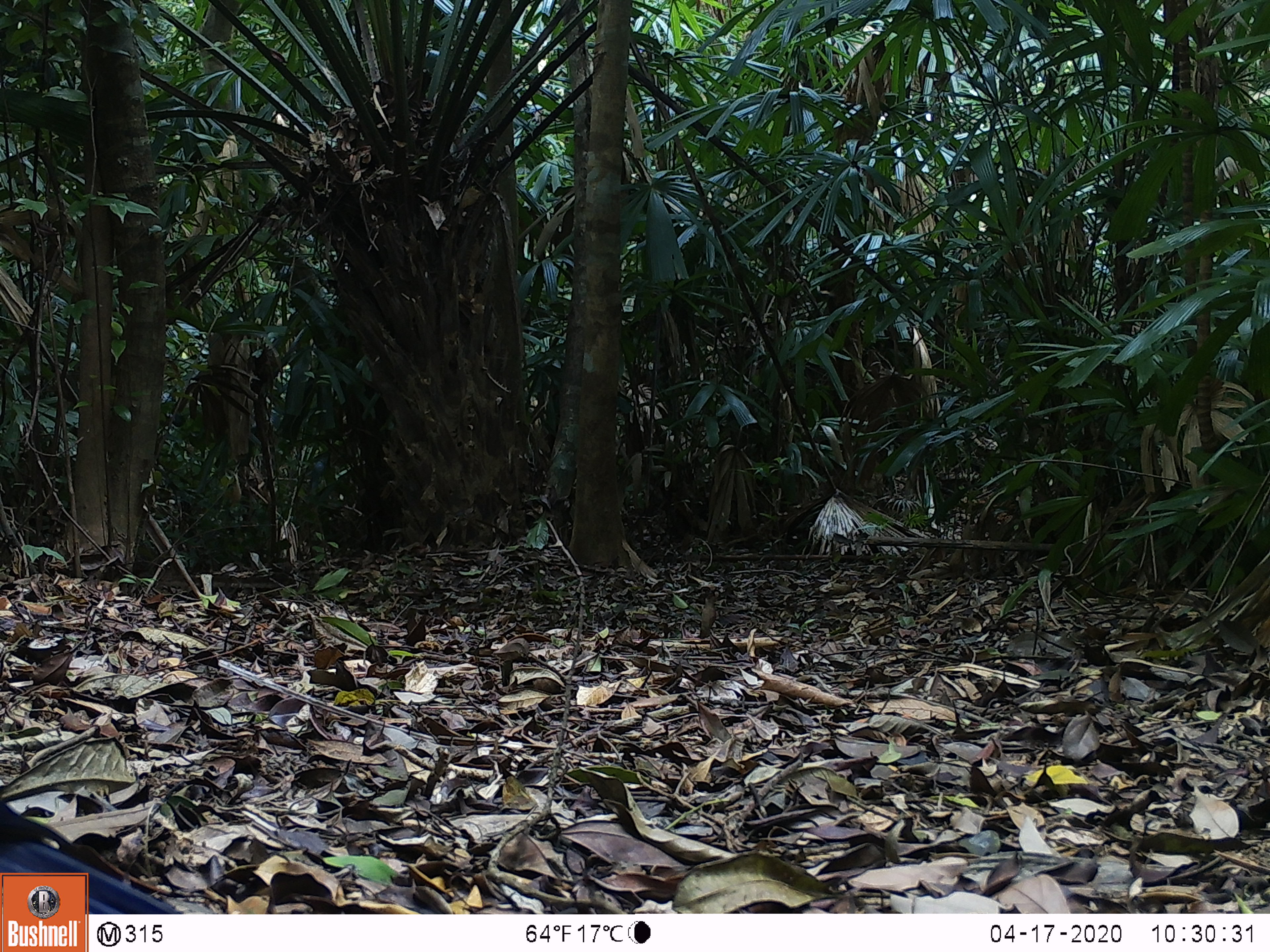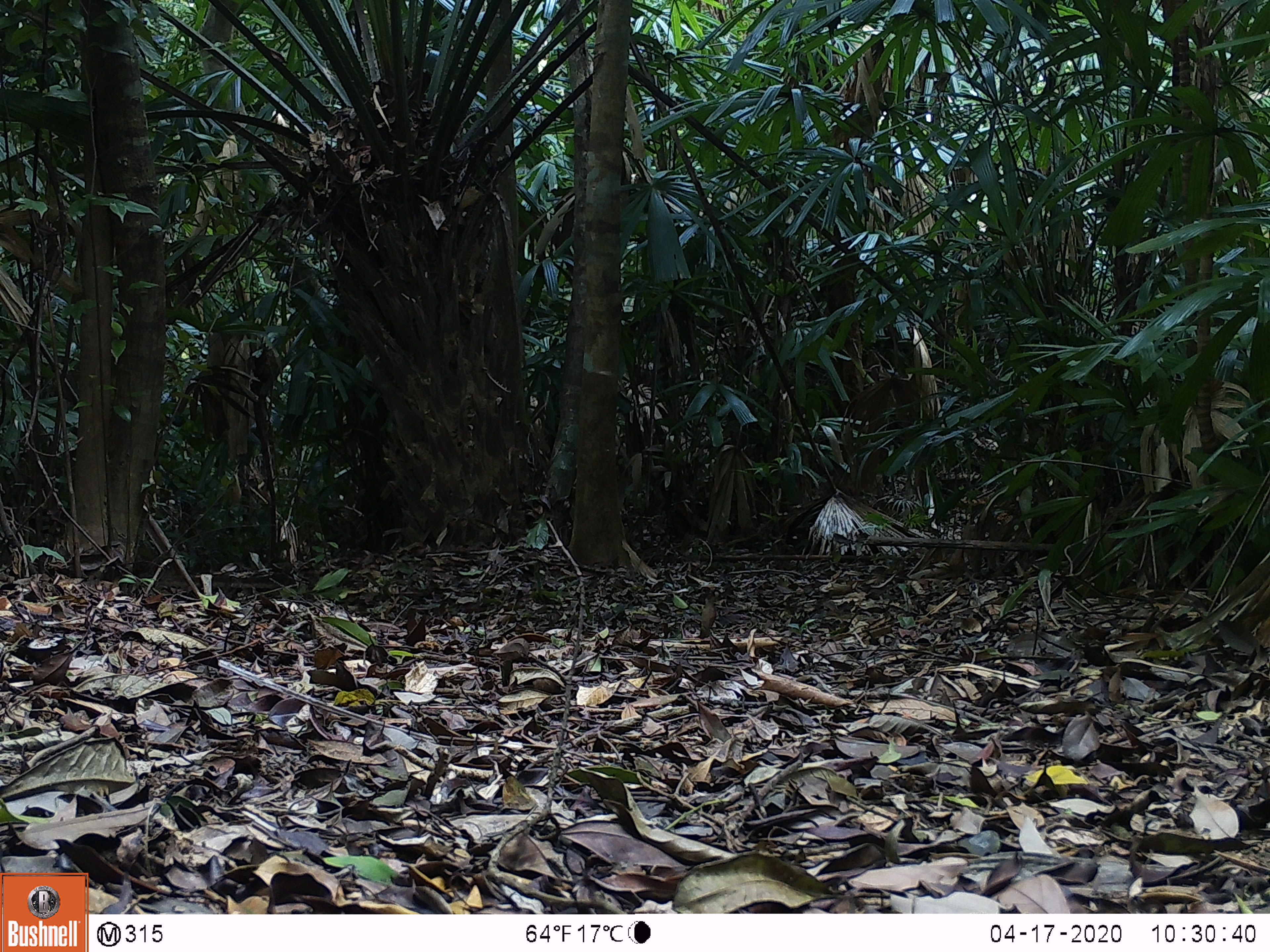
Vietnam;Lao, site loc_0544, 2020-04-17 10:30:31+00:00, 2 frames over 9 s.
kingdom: Animalia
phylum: Chordata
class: Aves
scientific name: Aves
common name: bird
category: unidentified bird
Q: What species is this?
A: Unidentified bird (bird) (Aves).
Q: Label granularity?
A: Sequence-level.